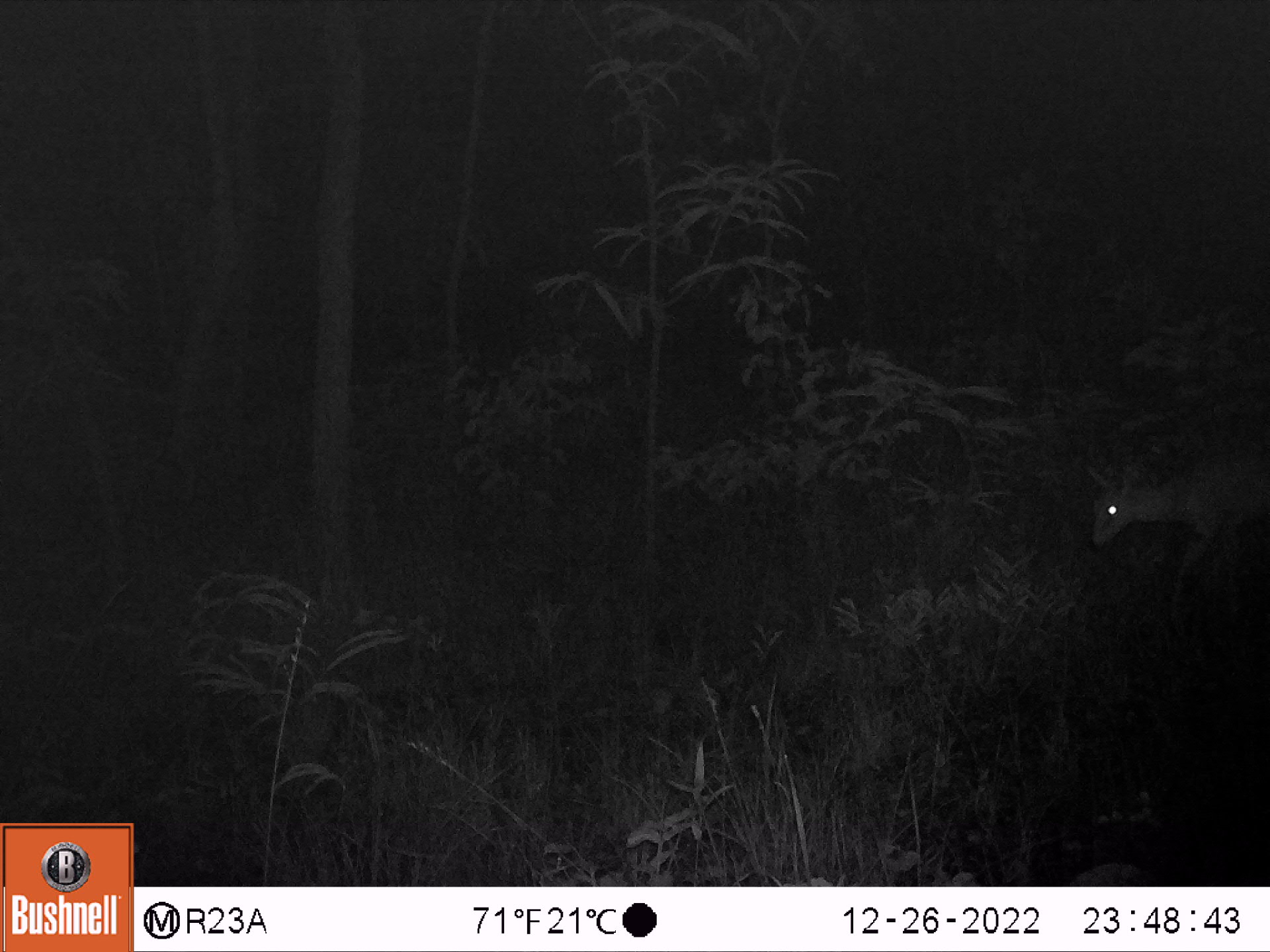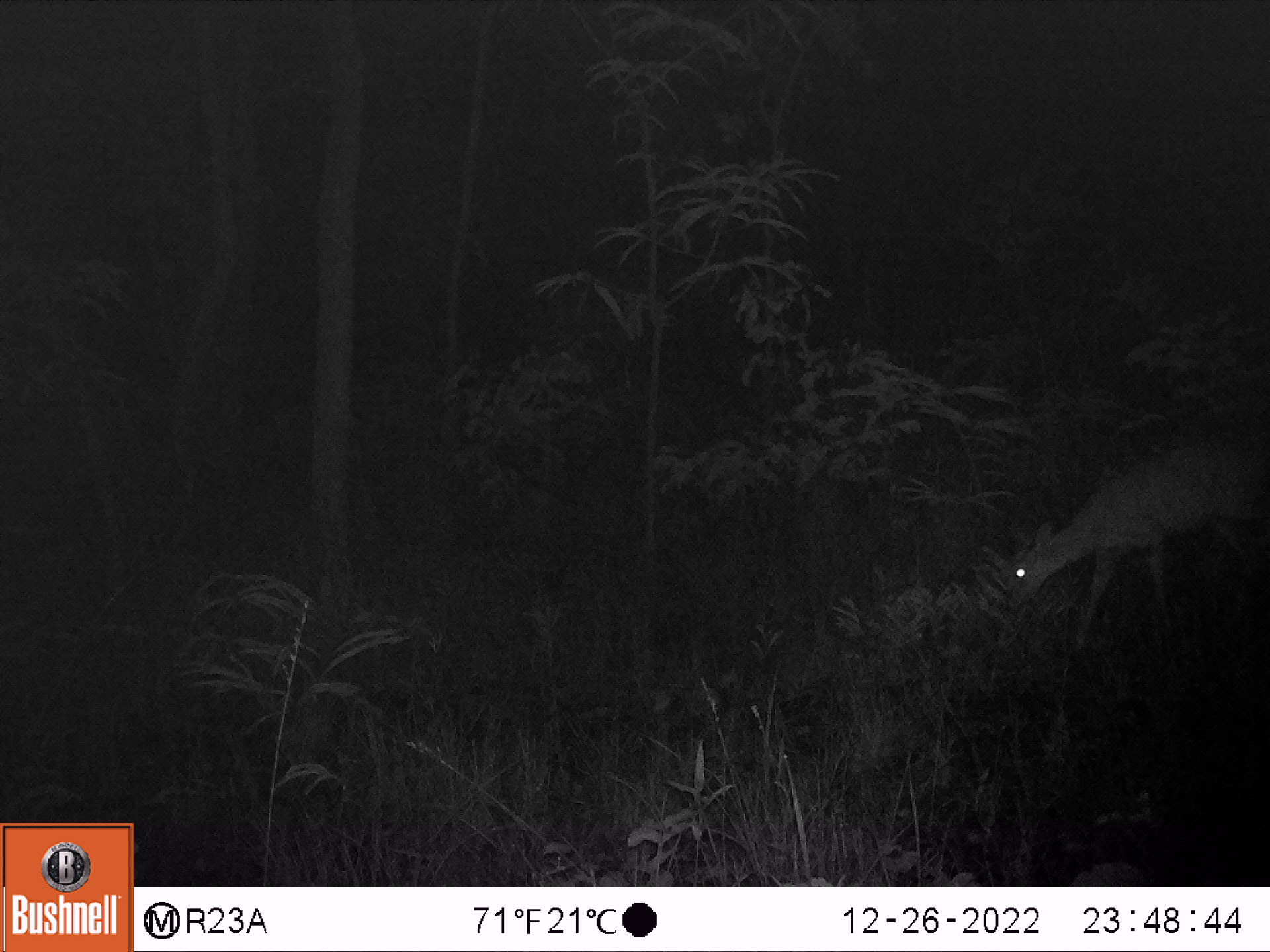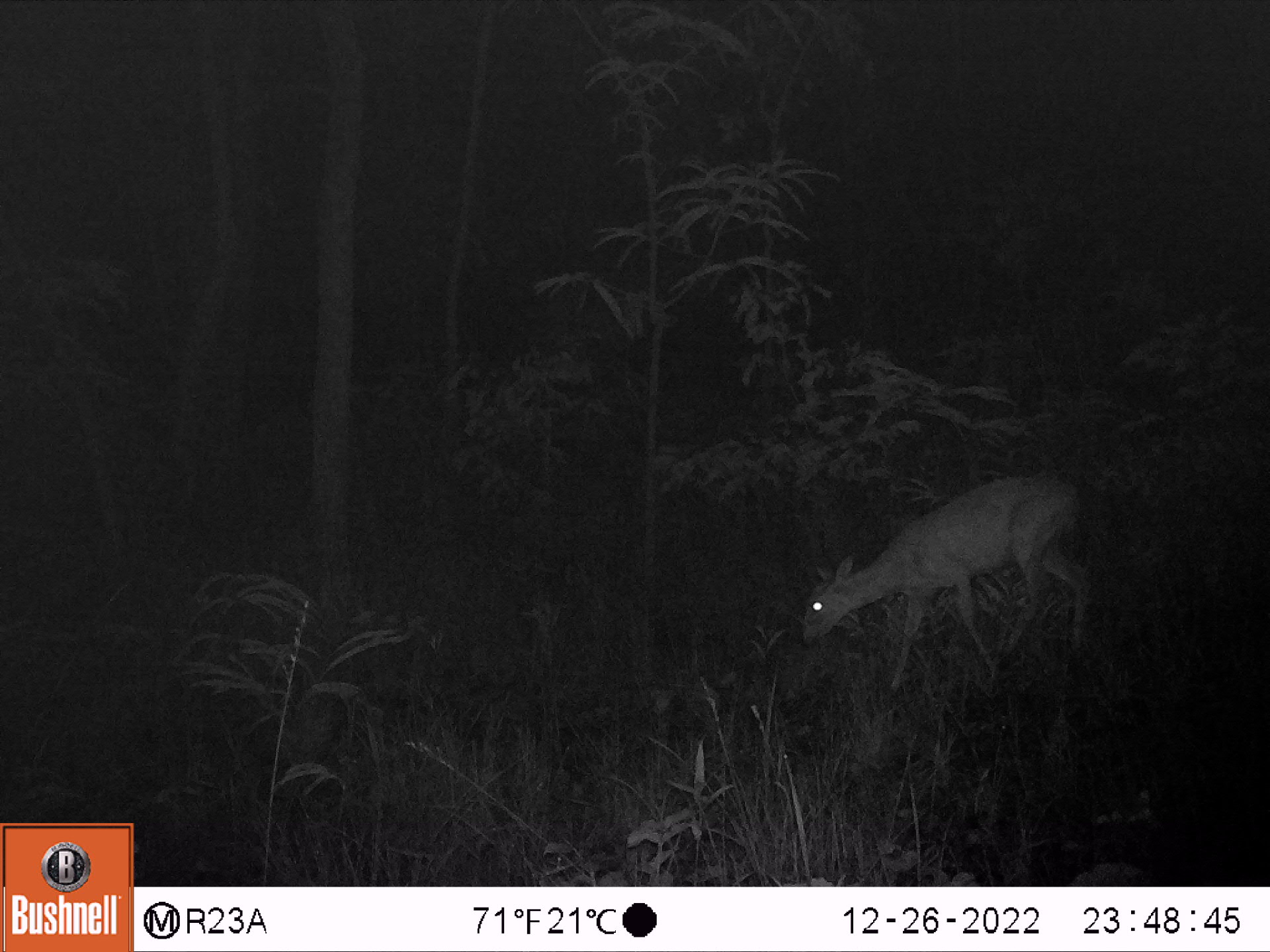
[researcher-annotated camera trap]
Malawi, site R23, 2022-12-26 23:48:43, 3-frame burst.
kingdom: Animalia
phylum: Chordata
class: Mammalia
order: Artiodactyla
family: Bovidae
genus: Sylvicapra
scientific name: Sylvicapra grimmia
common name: common duiker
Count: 1.